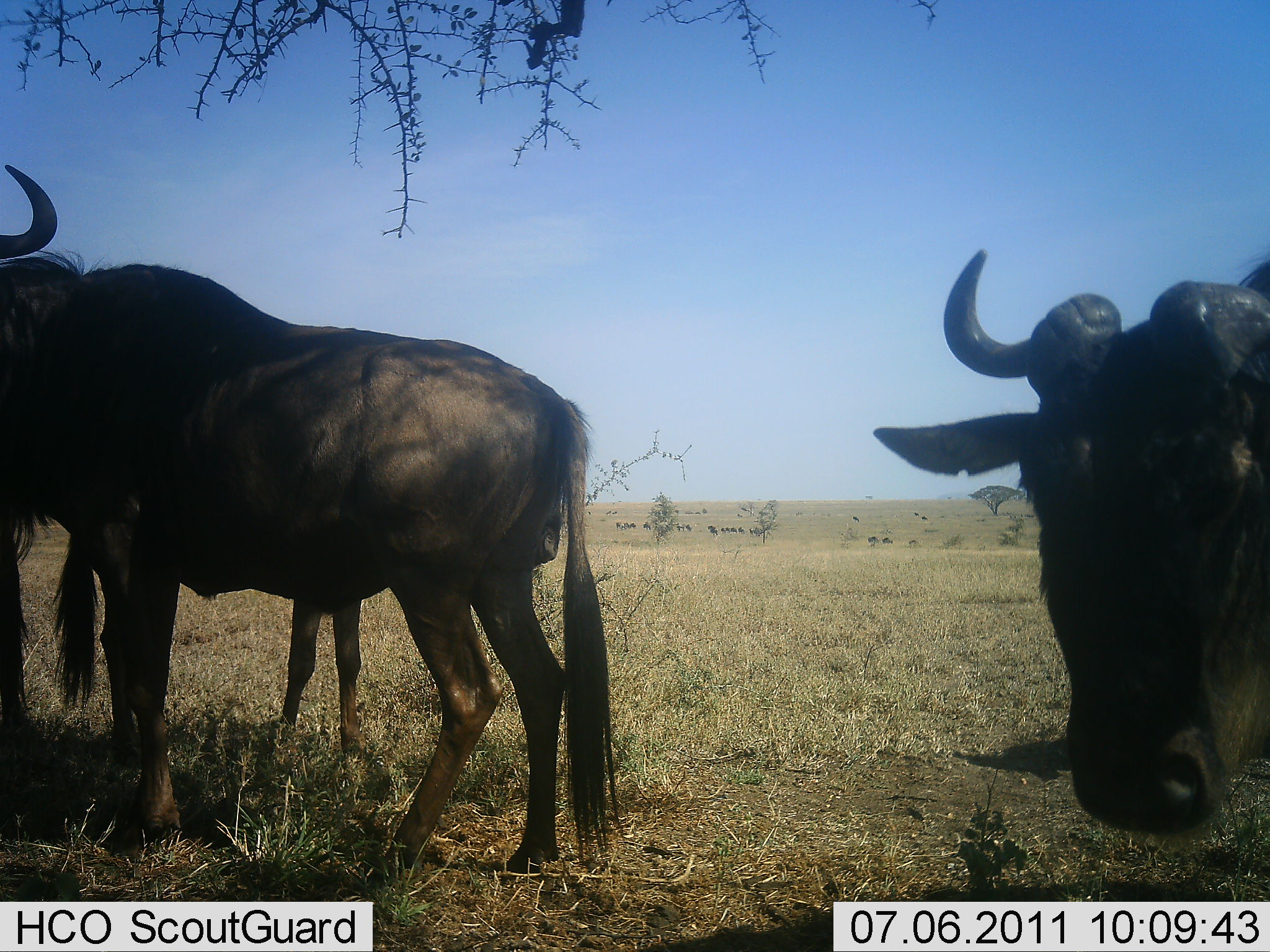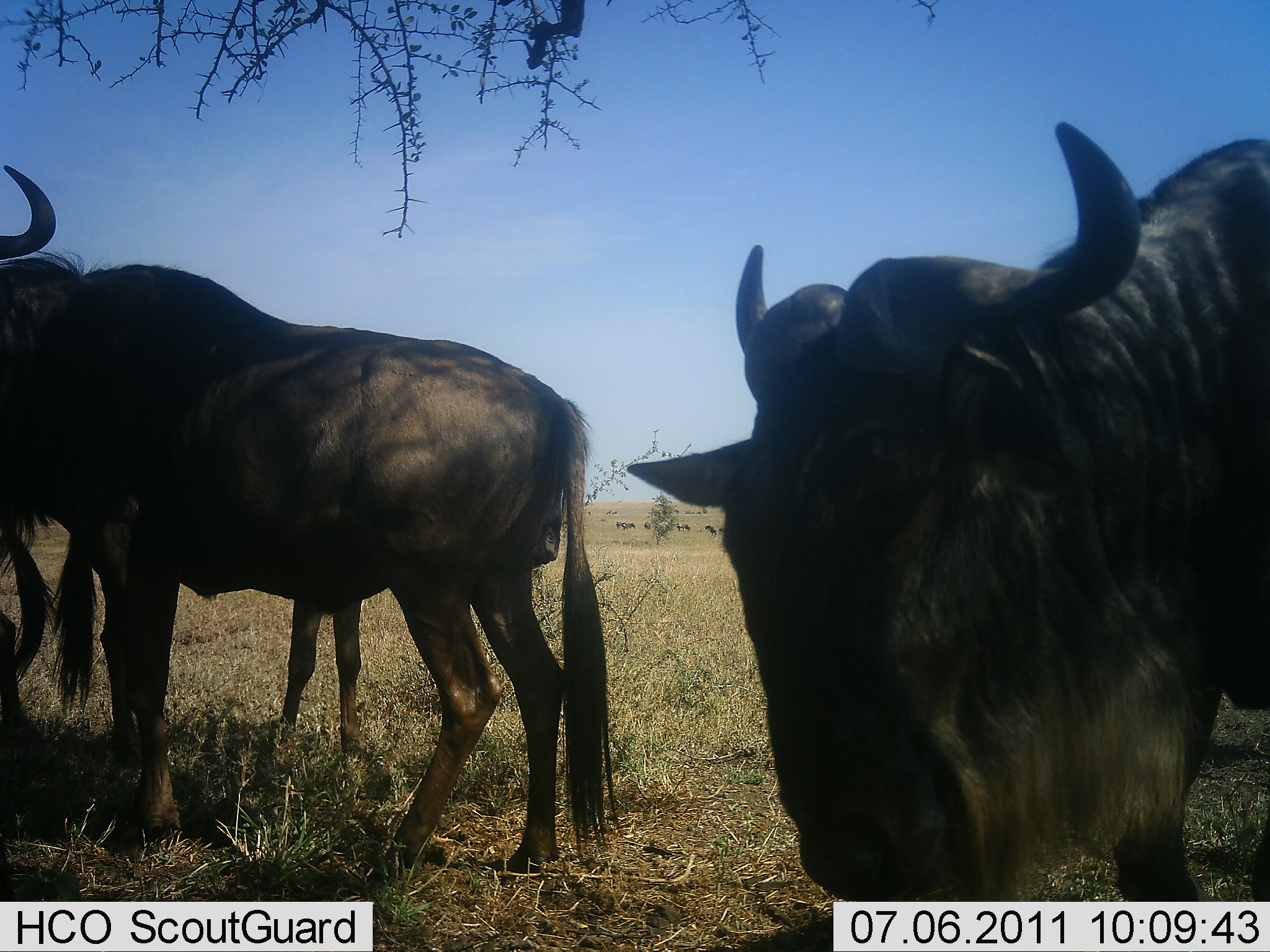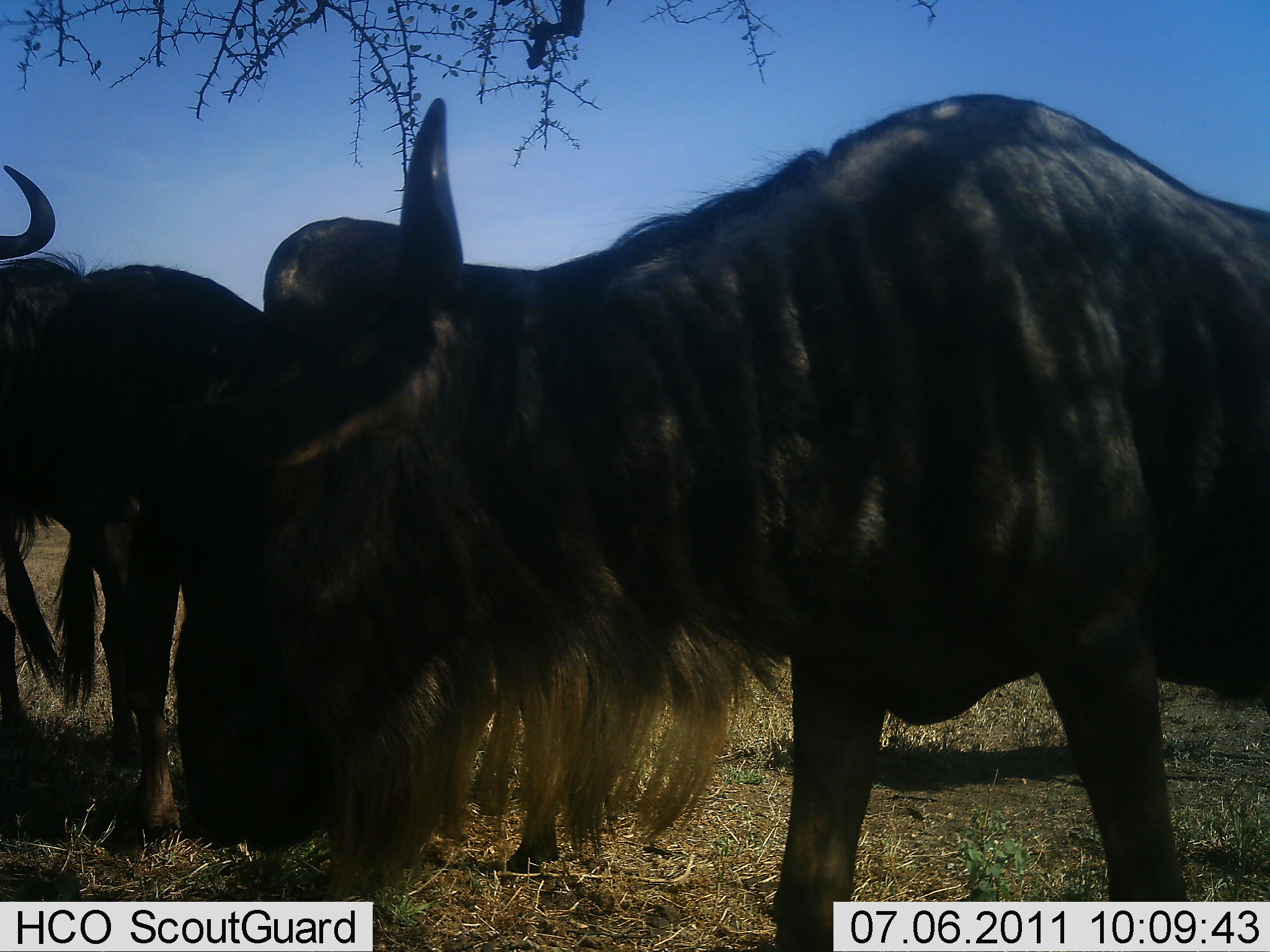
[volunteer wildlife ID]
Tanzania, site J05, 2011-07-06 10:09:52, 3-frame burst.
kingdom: Animalia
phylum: Chordata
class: Mammalia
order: Artiodactyla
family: Bovidae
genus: Connochaetes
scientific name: Connochaetes taurinus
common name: blue wildebeest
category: wildebeest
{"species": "wildebeest (blue wildebeest) (Connochaetes taurinus)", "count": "3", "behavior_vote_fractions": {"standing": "100%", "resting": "0%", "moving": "73%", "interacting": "9%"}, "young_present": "0%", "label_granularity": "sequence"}